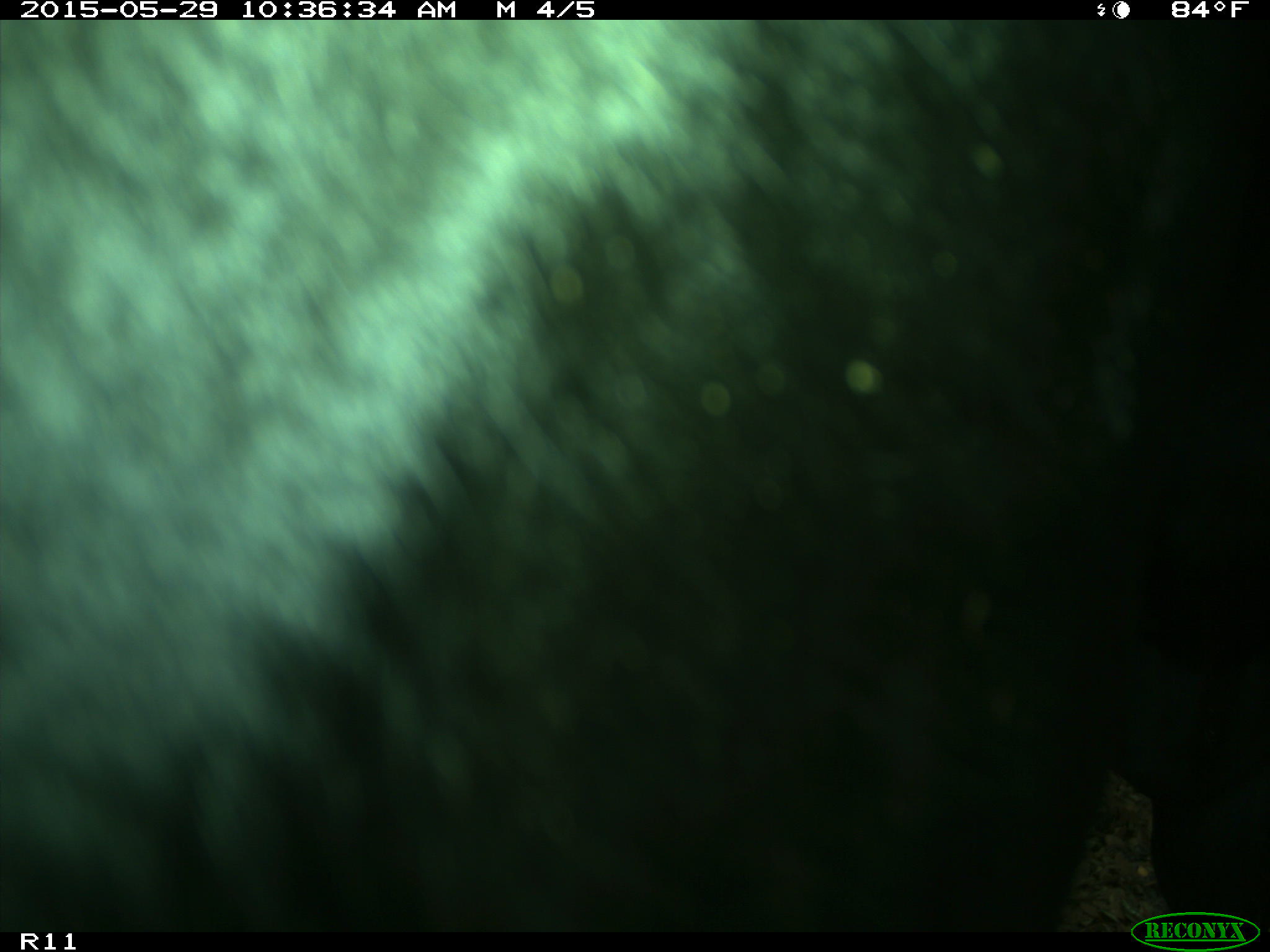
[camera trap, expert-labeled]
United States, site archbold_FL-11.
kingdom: Animalia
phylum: Chordata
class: Mammalia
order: Artiodactyla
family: Bovidae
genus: Bos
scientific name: Bos taurus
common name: domestic cow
Bos taurus (domestic cow).